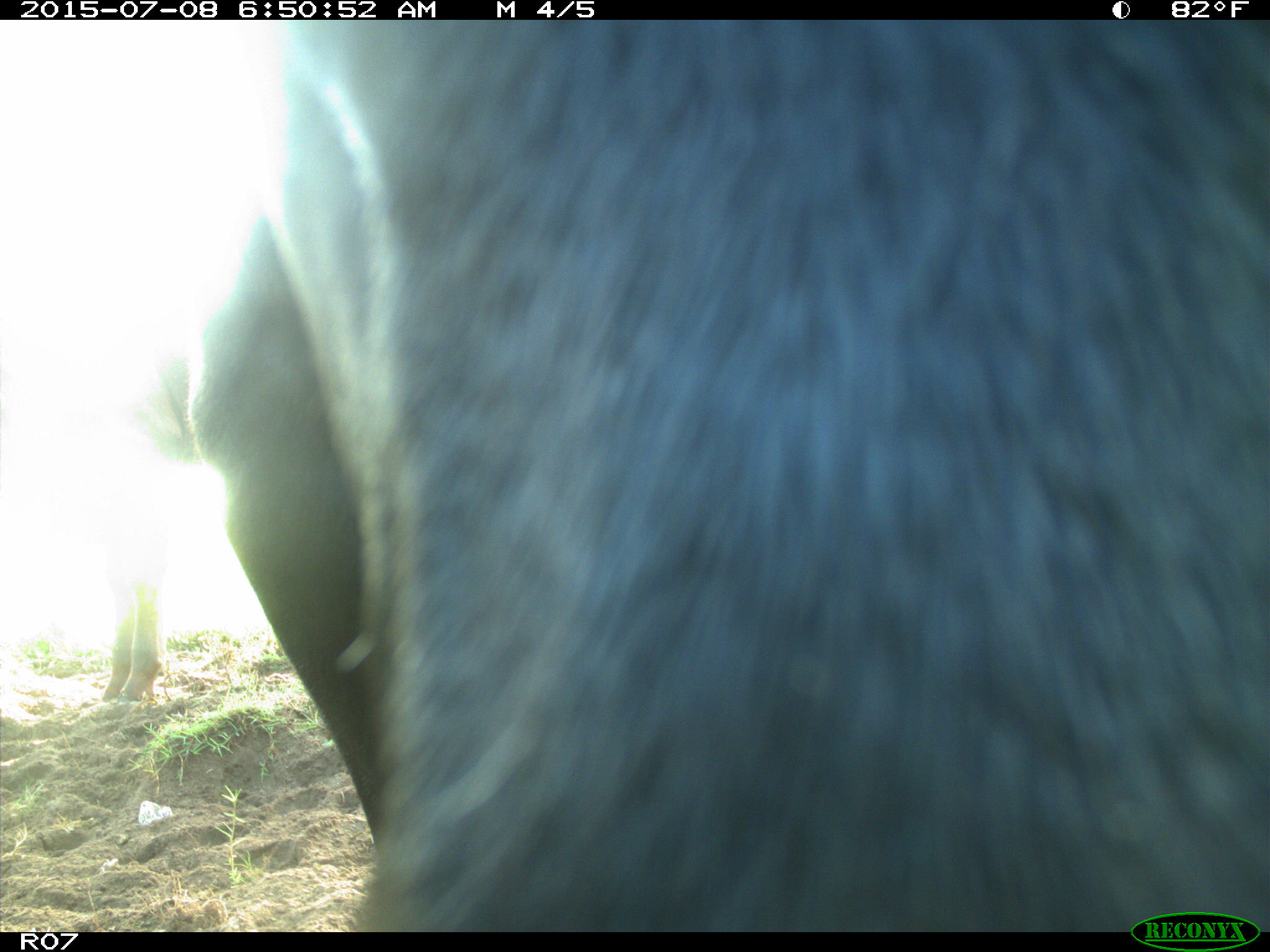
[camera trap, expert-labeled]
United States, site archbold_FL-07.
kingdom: Animalia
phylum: Chordata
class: Mammalia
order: Artiodactyla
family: Bovidae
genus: Bos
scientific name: Bos taurus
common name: domestic cow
Bos taurus (domestic cow).